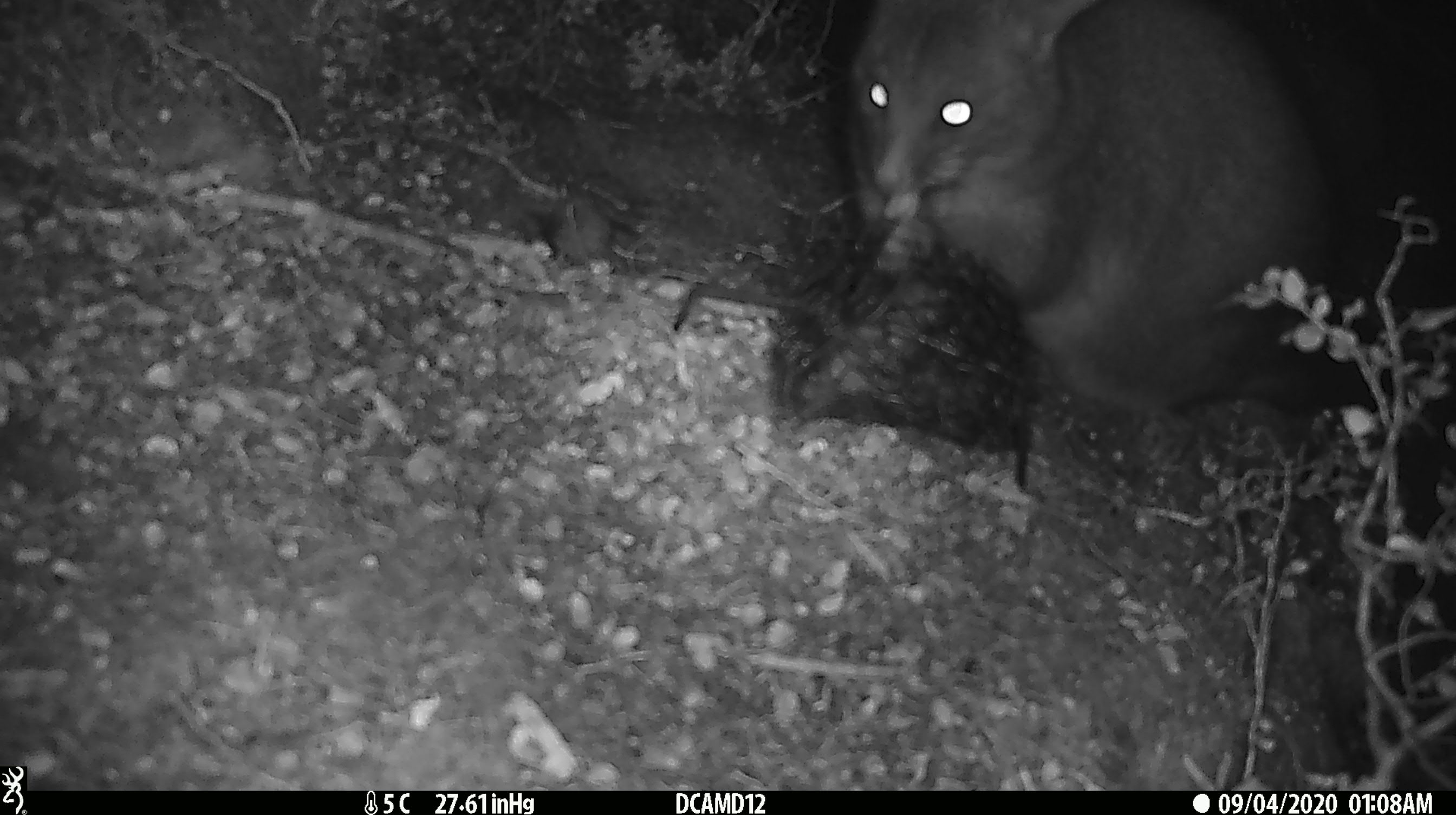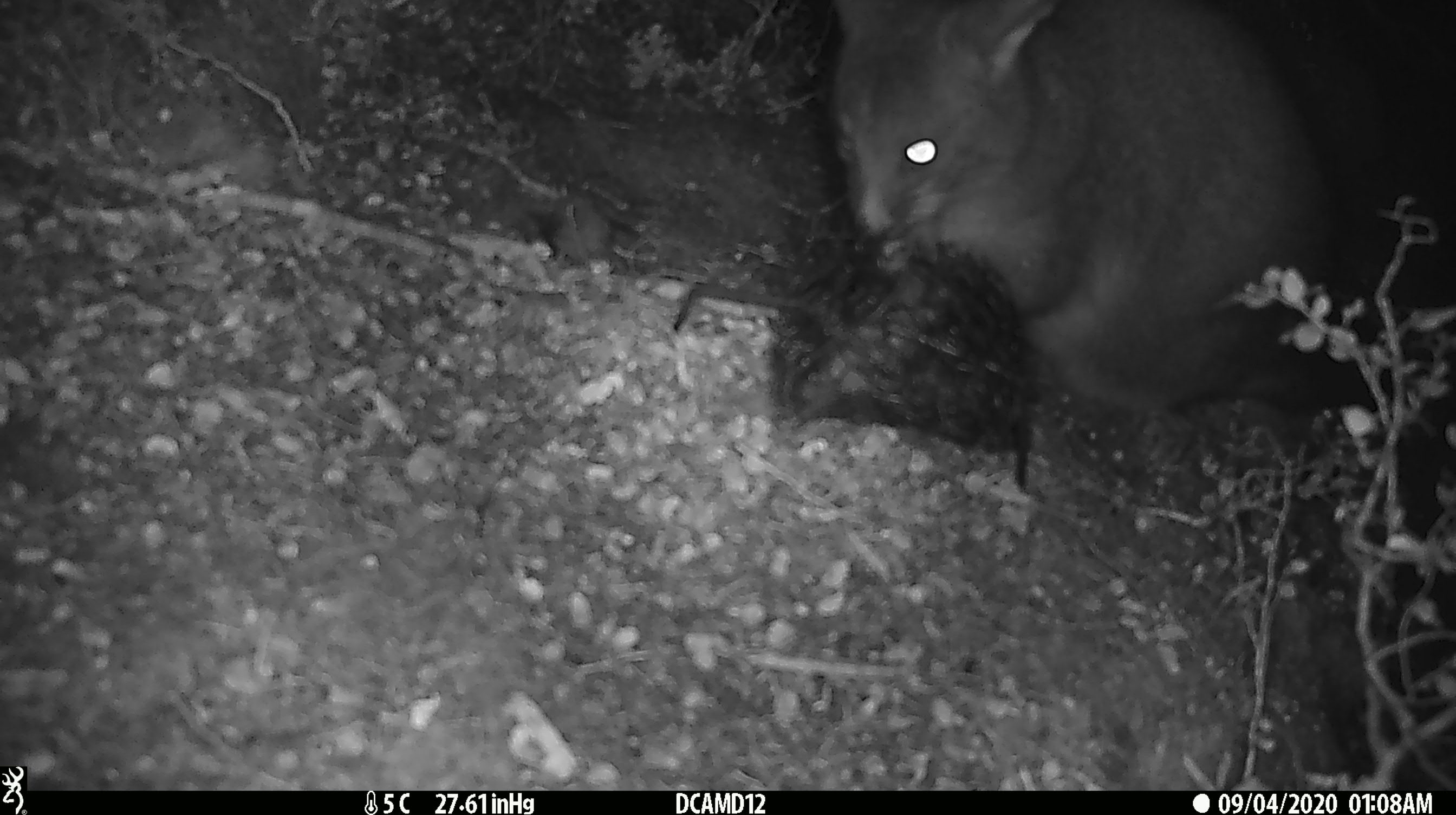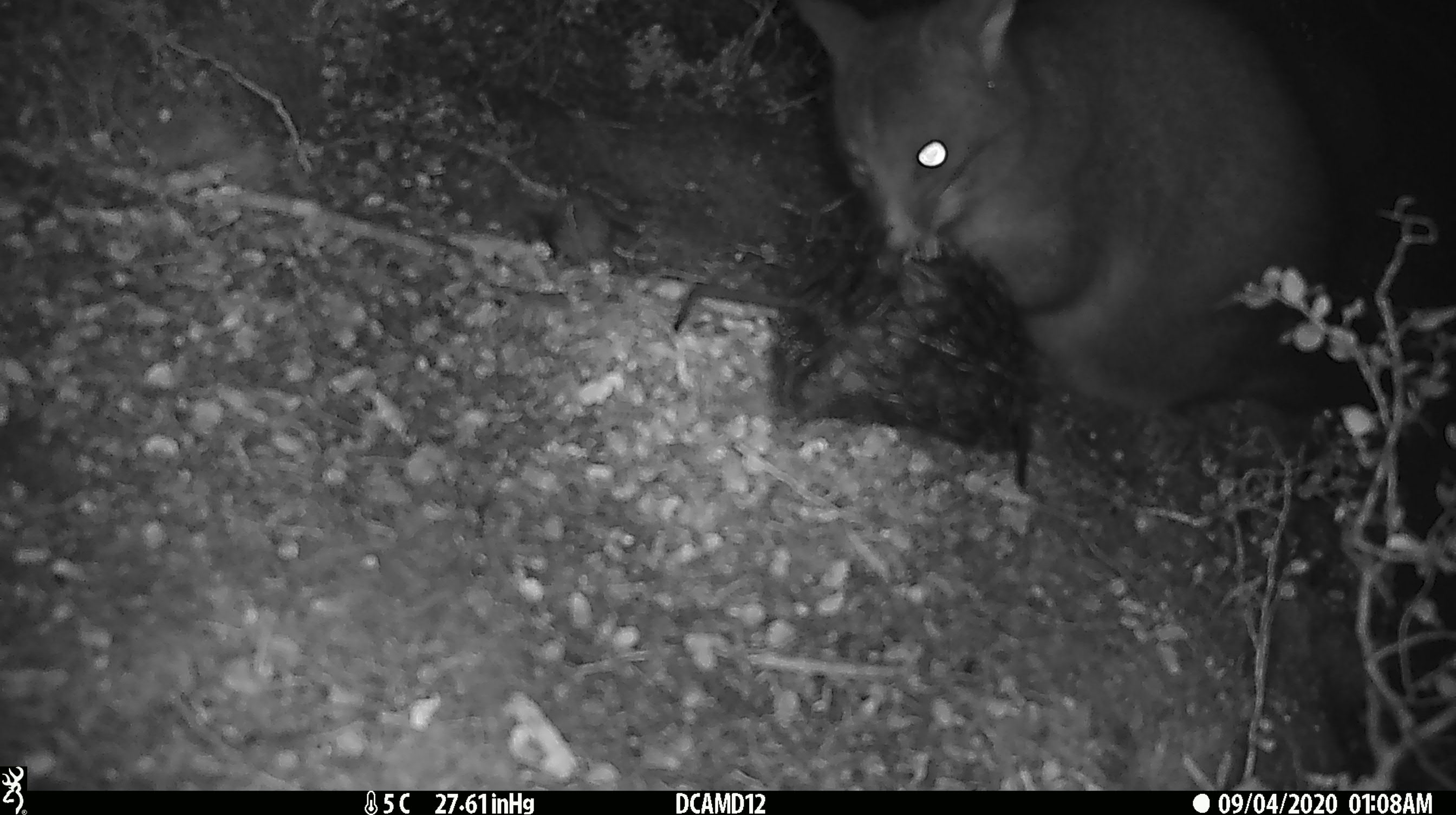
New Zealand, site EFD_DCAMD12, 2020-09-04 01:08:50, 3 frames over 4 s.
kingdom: Animalia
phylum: Chordata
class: Mammalia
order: Diprotodontia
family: Phalangeridae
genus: Trichosurus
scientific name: Trichosurus vulpecula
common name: common brushtail possum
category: possum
Possum (common brushtail possum) (Trichosurus vulpecula).